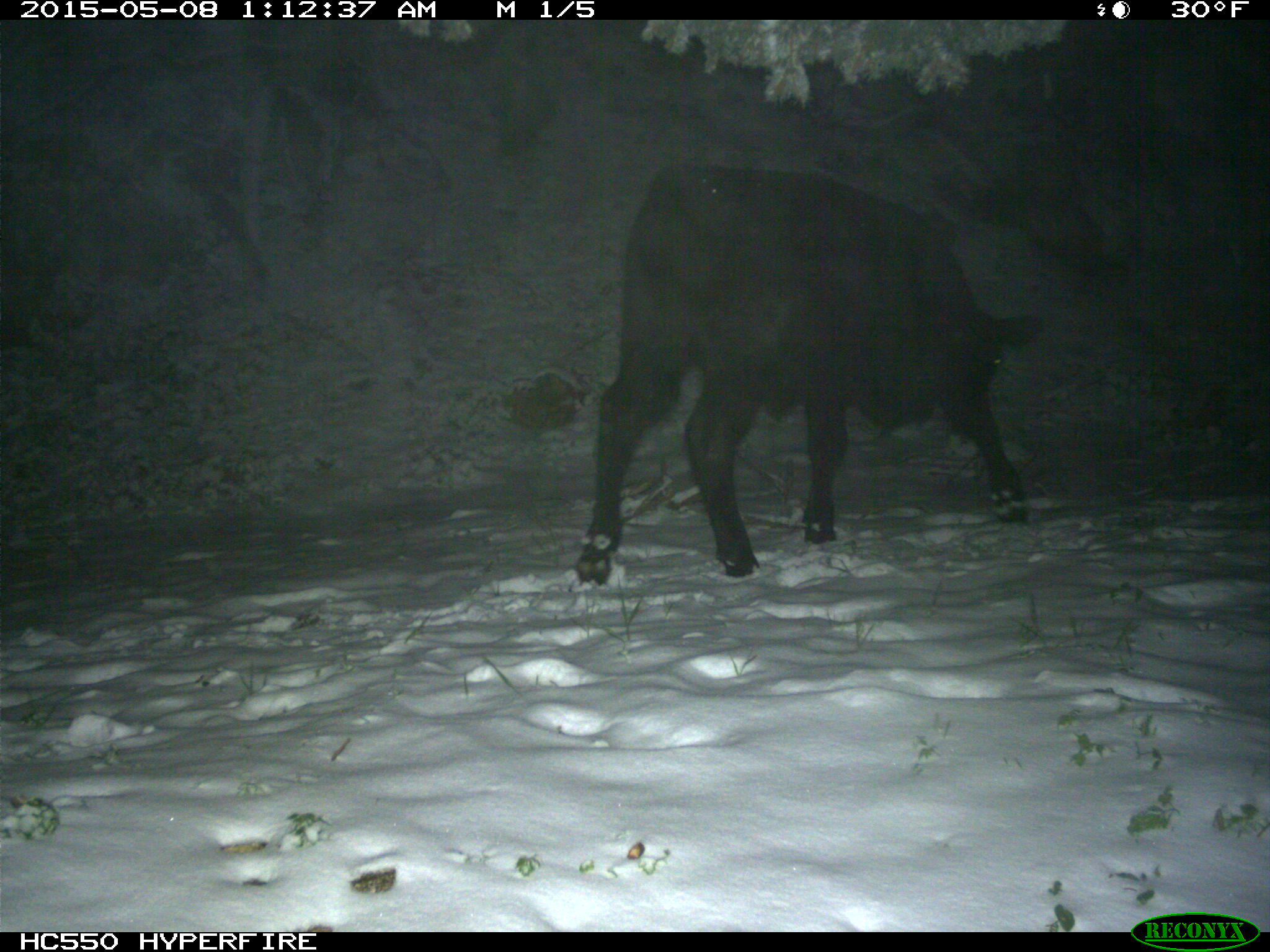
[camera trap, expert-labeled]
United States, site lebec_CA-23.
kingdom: Animalia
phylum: Chordata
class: Mammalia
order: Artiodactyla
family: Bovidae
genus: Bos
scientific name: Bos taurus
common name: domestic cow